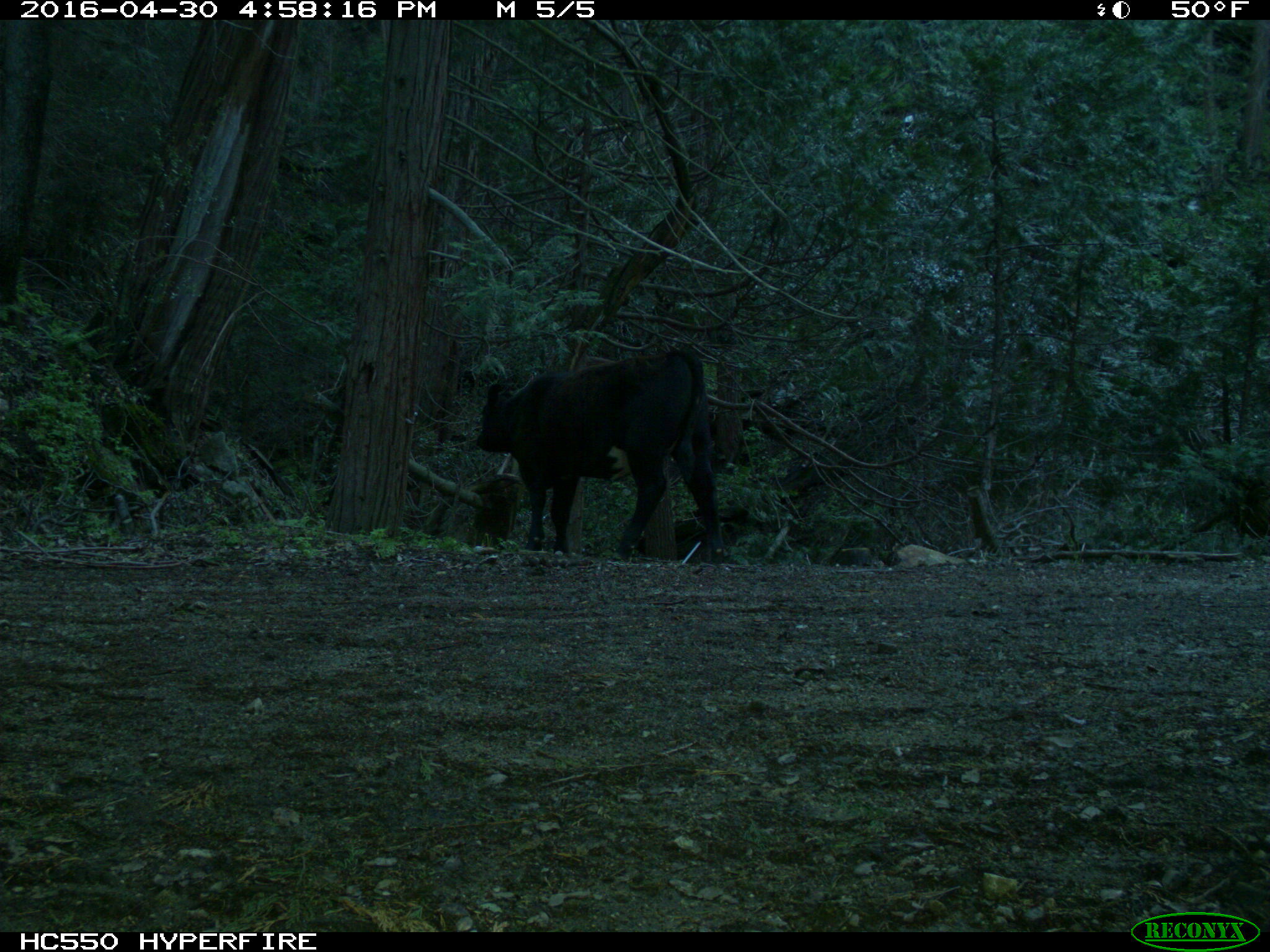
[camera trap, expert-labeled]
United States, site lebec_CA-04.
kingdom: Animalia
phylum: Chordata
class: Mammalia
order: Artiodactyla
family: Bovidae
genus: Bos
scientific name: Bos taurus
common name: domestic cow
Bos taurus (domestic cow).